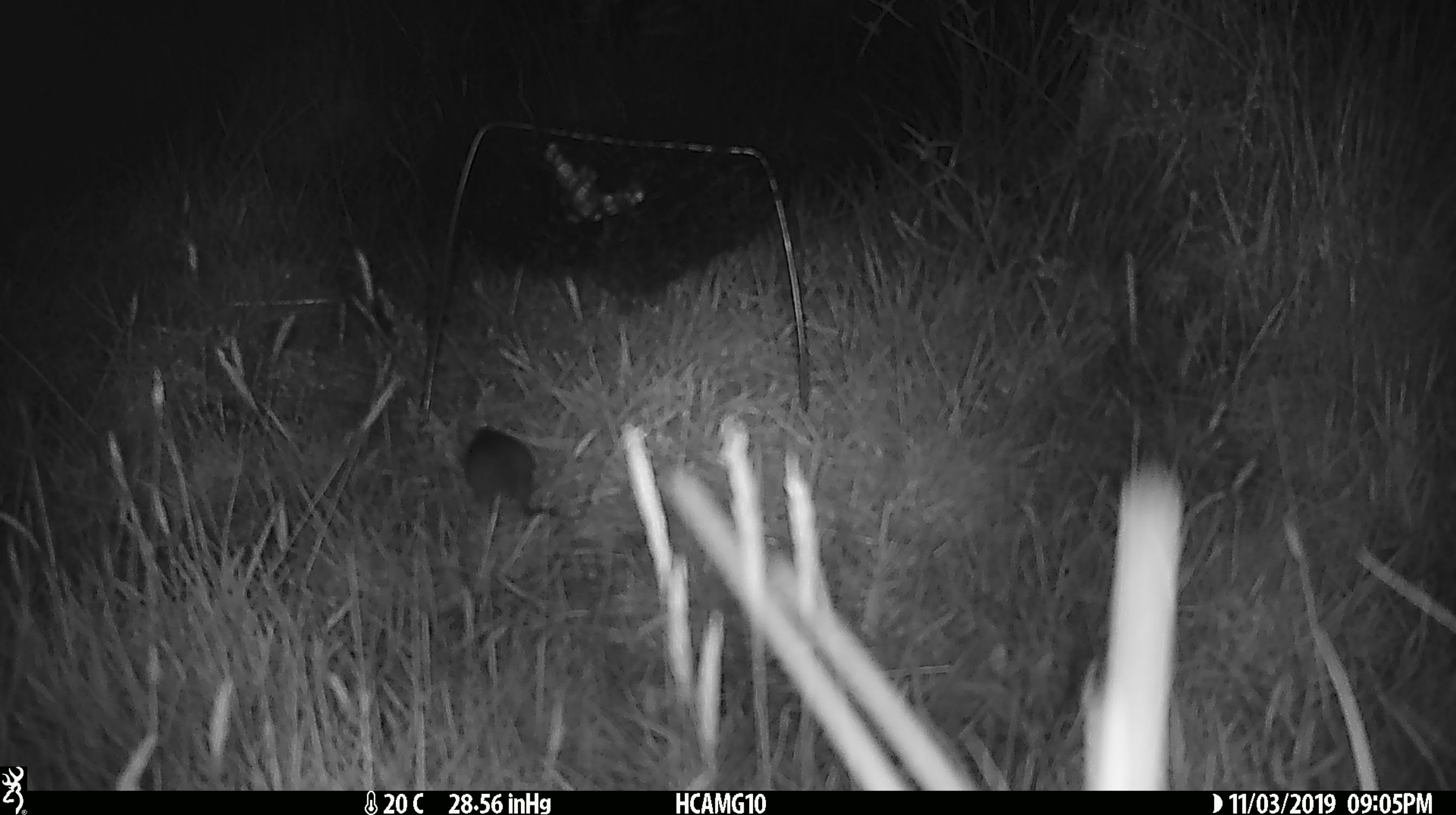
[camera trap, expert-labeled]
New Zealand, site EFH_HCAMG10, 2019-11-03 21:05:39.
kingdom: Animalia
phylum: Chordata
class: Mammalia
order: Rodentia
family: Muridae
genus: Mus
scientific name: Mus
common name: mouse